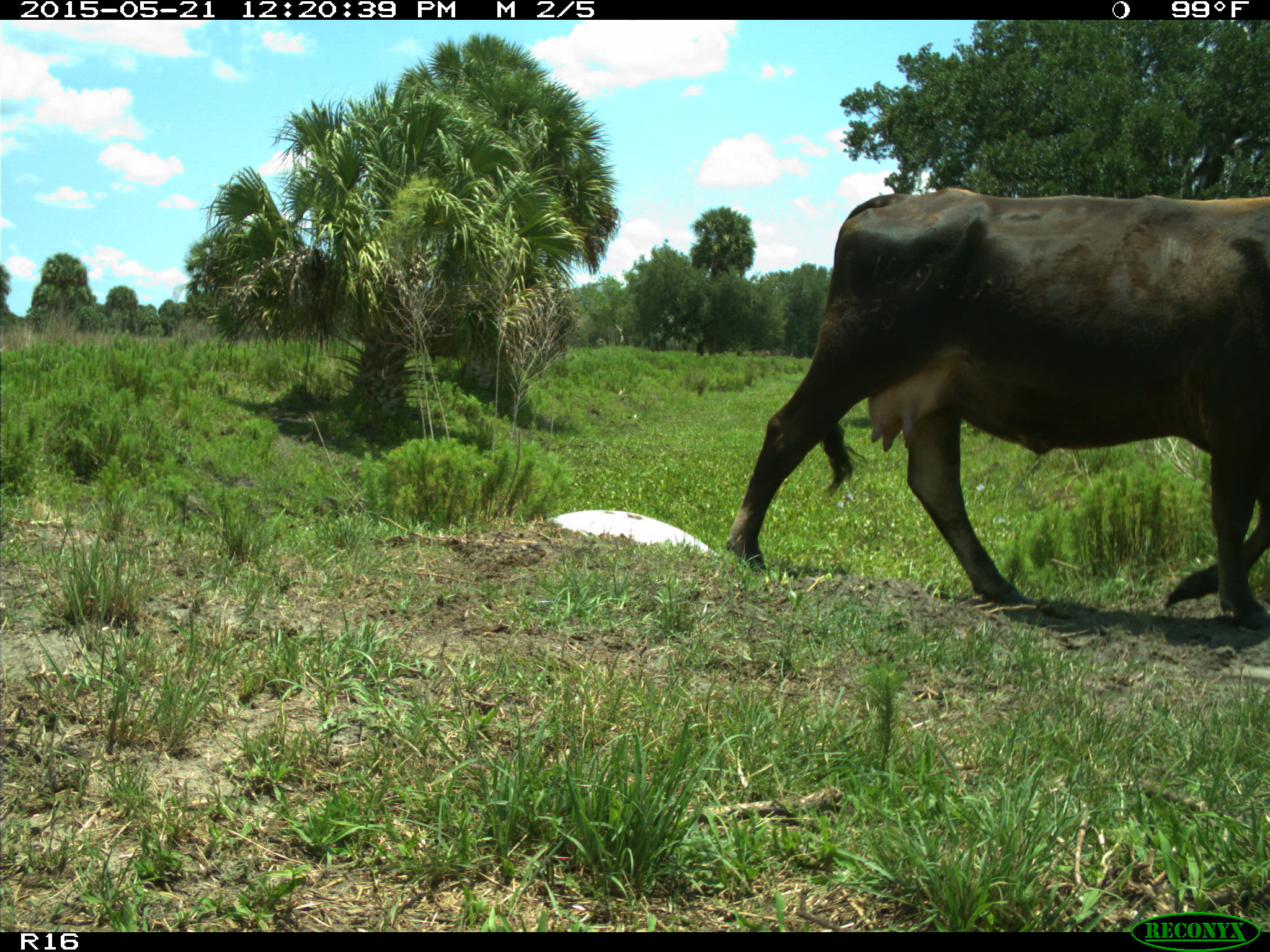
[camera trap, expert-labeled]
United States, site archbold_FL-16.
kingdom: Animalia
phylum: Chordata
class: Mammalia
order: Artiodactyla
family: Bovidae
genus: Bos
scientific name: Bos taurus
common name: domestic cow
Bos taurus (domestic cow).